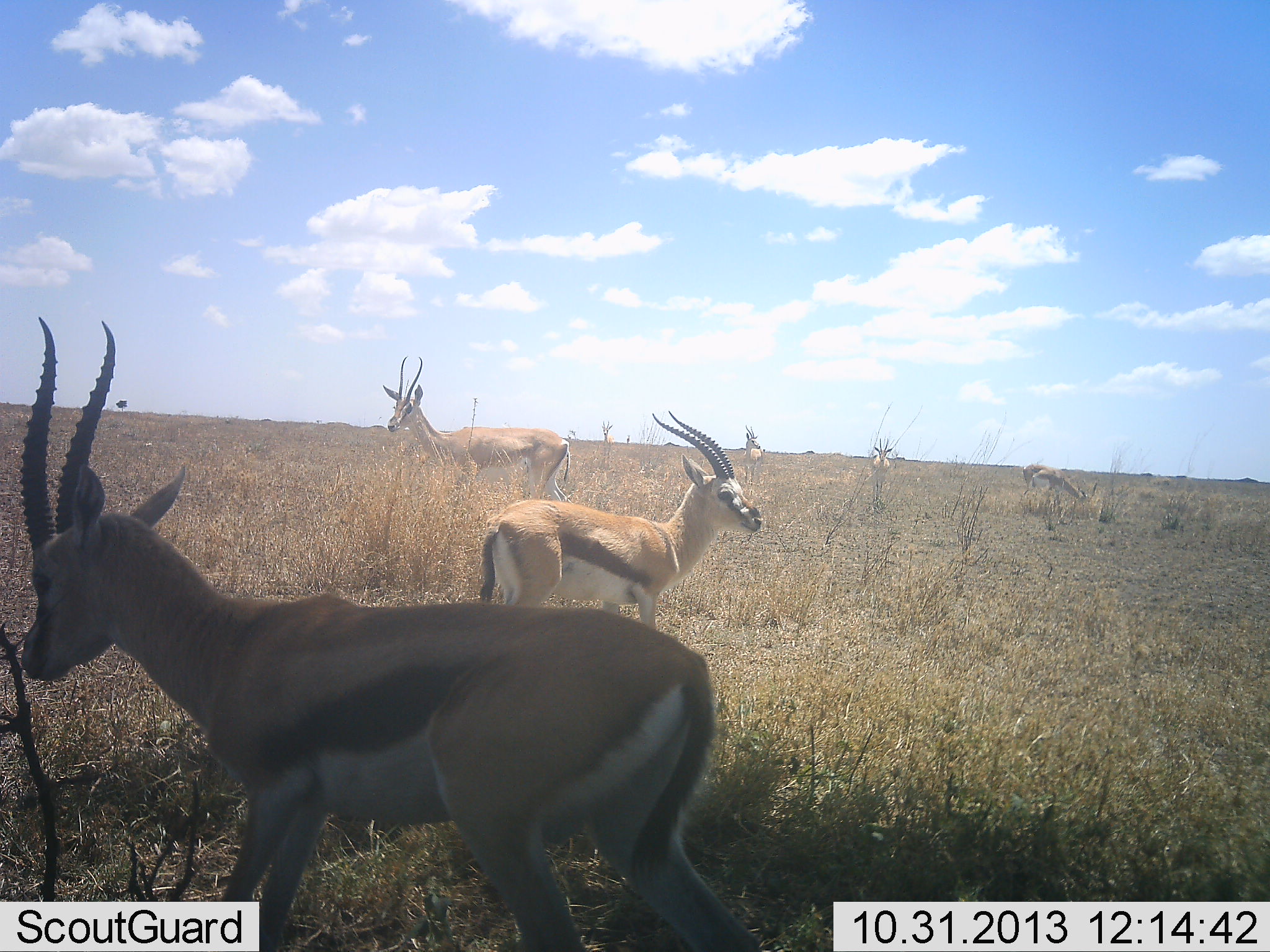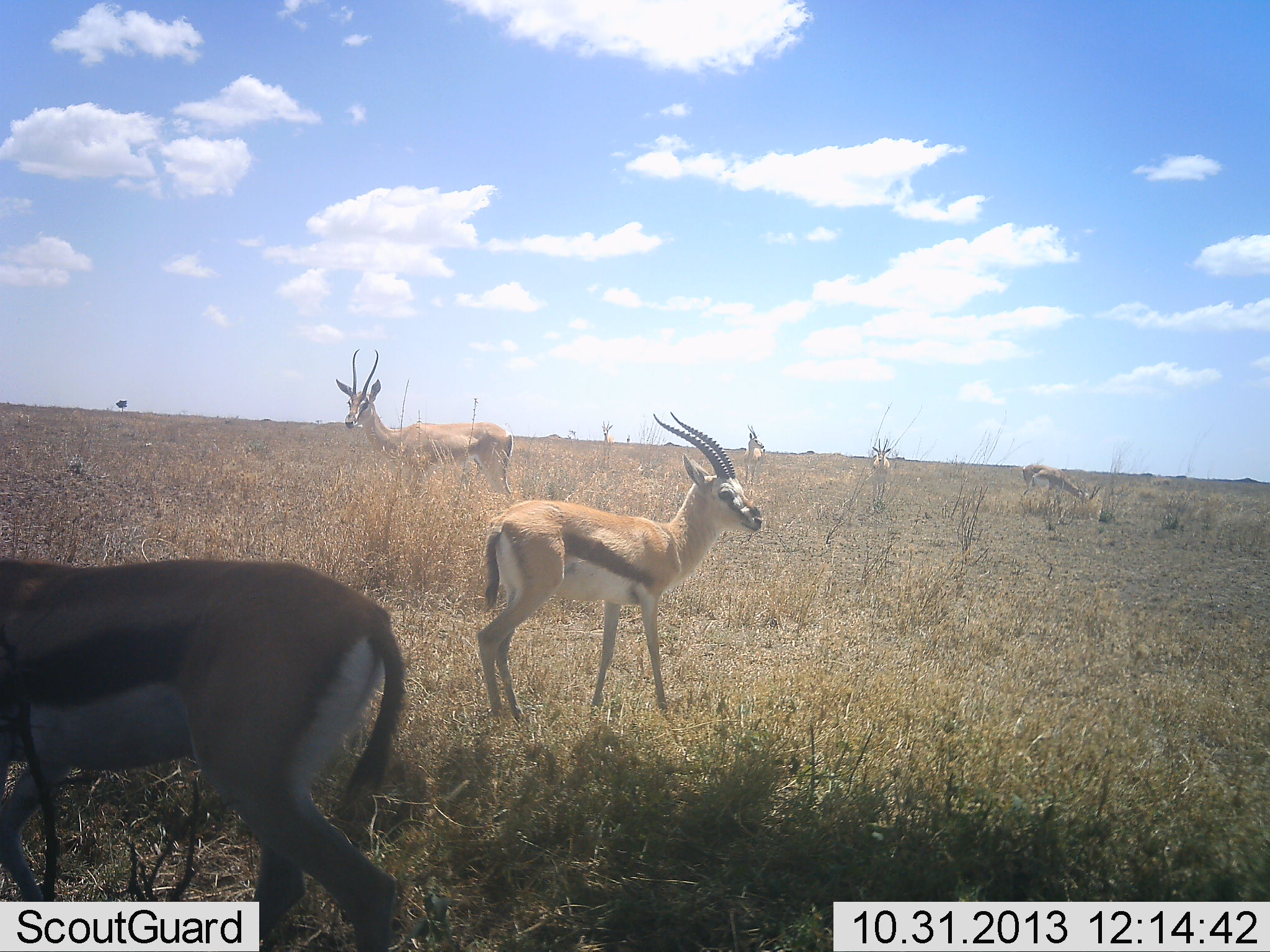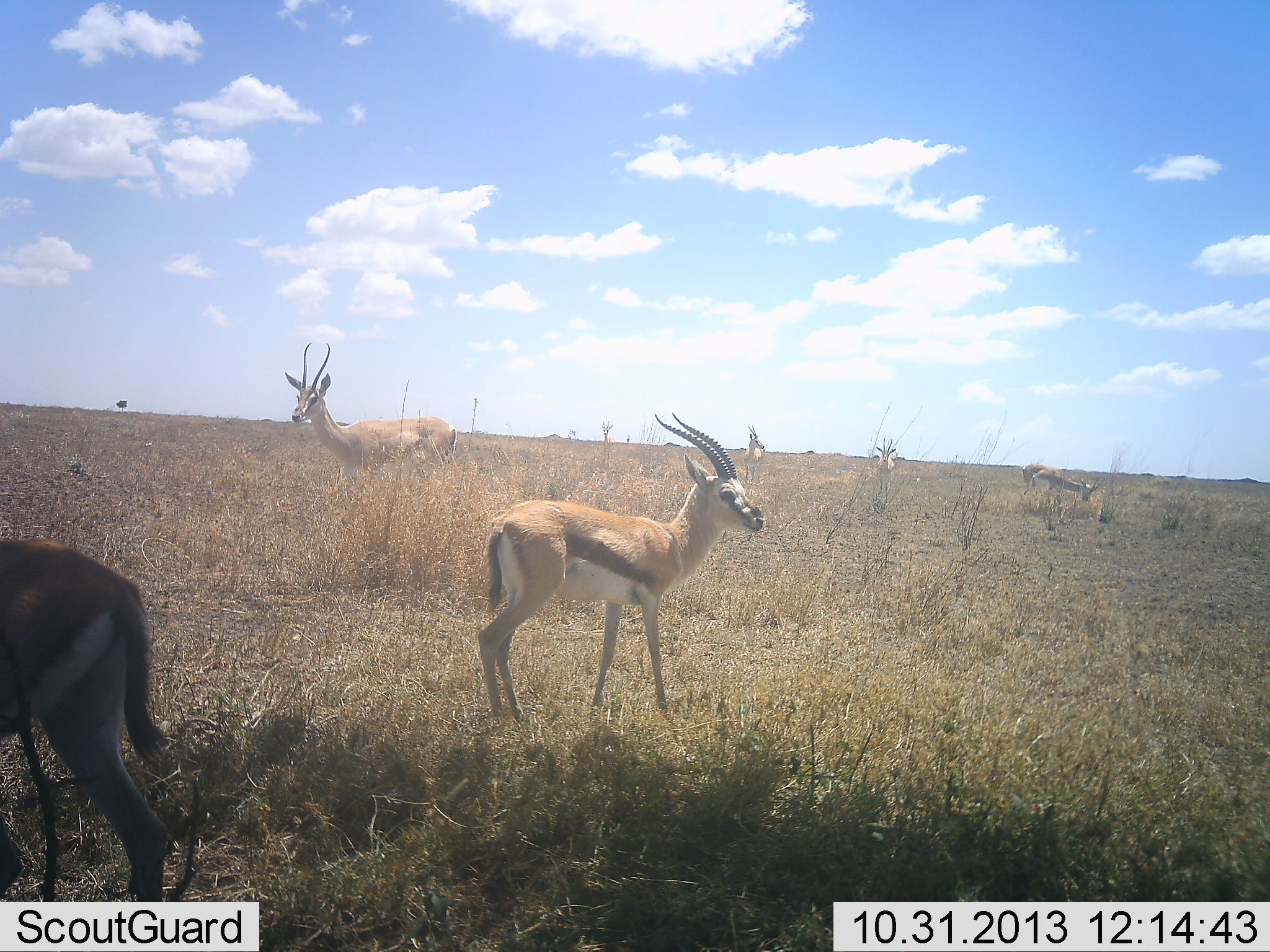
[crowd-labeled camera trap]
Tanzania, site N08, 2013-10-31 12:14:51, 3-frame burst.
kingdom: Animalia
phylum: Chordata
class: Mammalia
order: Artiodactyla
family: Bovidae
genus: Eudorcas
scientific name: Eudorcas thomsonii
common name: thomson's gazelle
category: gazellethomsons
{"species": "gazellethomsons (thomson's gazelle) (Eudorcas thomsonii)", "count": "4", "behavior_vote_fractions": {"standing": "89%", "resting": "0%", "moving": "66%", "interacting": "0%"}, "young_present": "0%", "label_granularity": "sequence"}